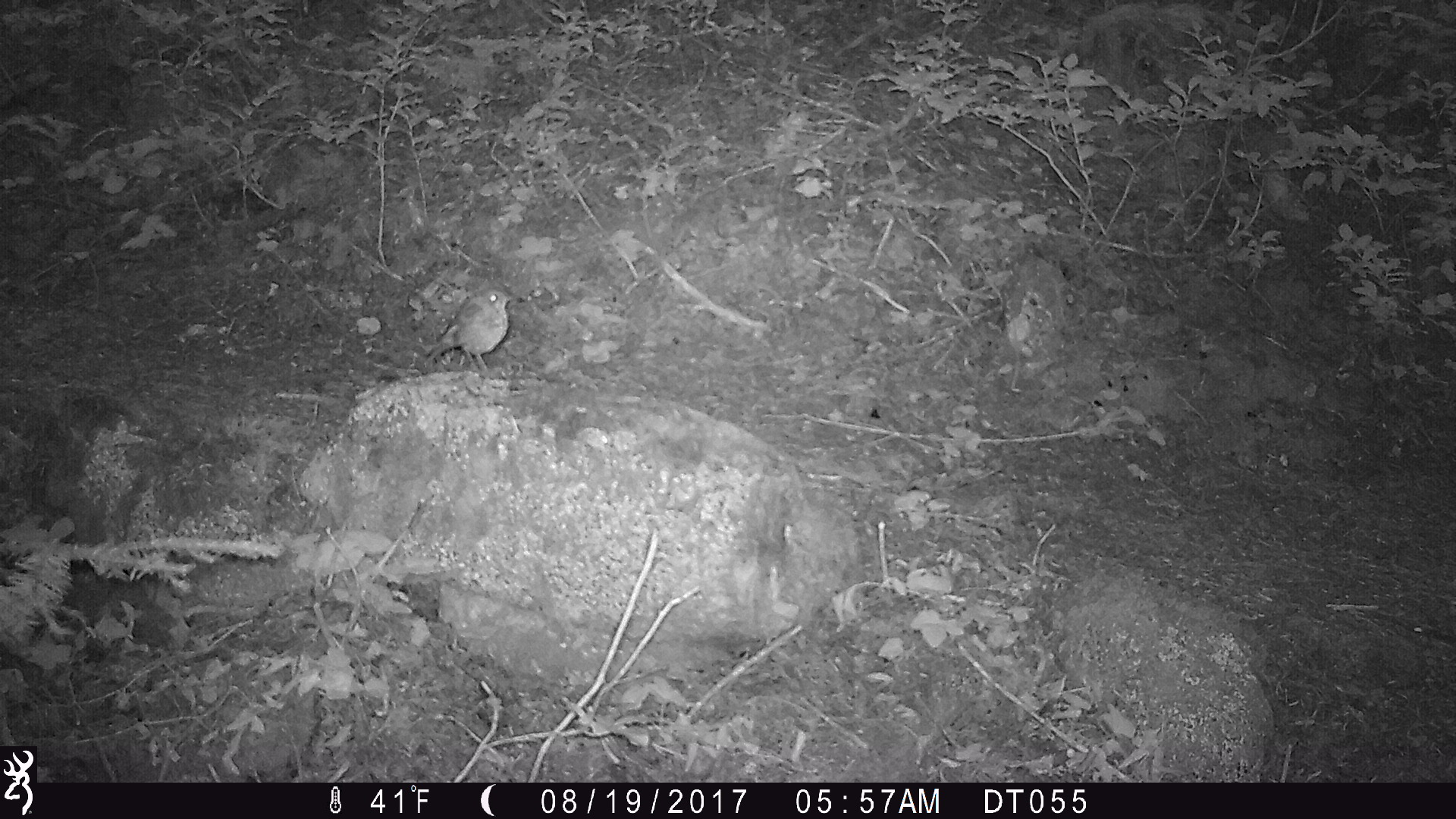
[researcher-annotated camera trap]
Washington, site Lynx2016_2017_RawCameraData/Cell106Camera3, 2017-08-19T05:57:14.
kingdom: Animalia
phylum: Chordata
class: Aves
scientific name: Aves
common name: birds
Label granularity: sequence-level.